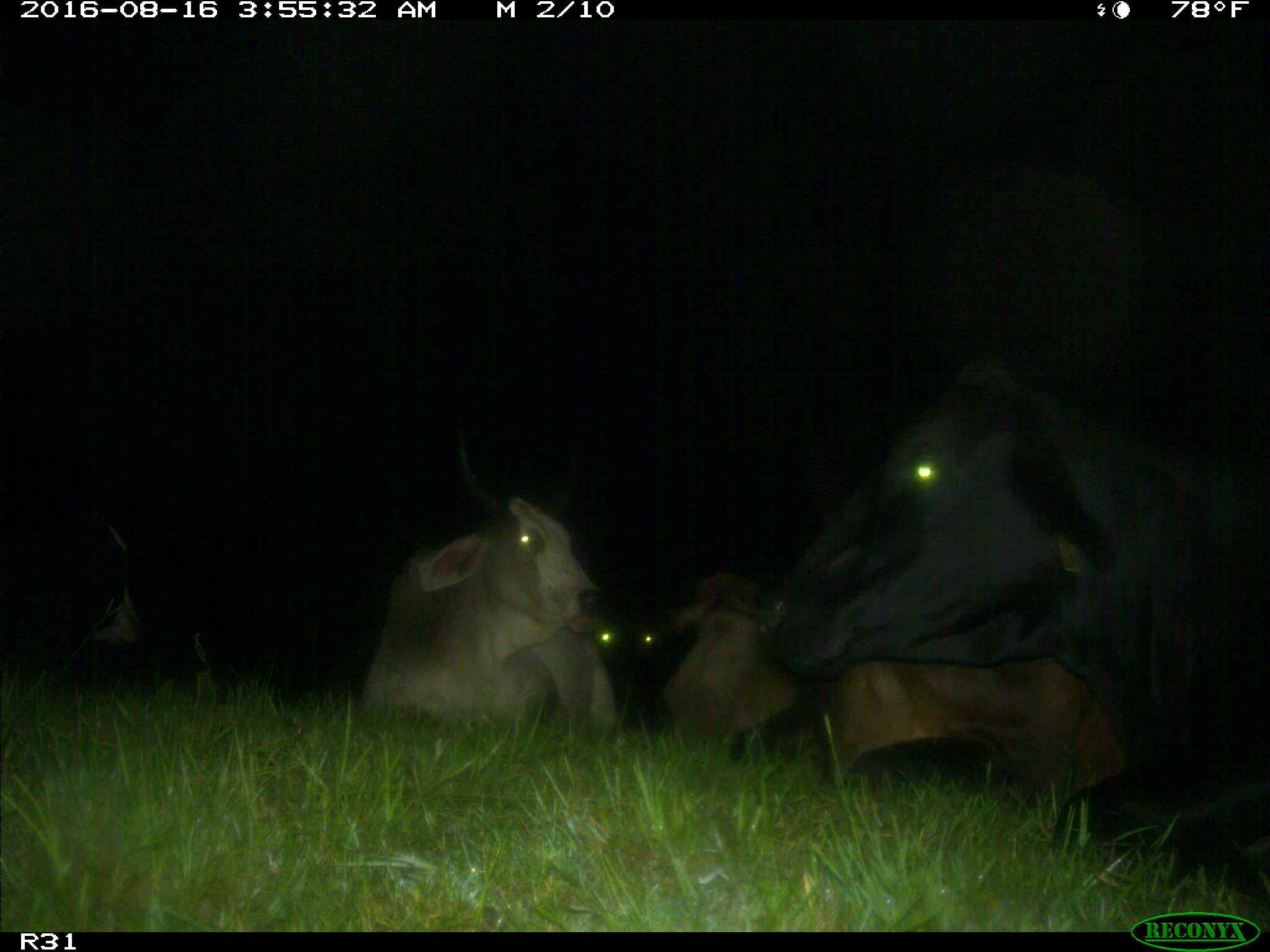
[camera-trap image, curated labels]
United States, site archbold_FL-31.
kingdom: Animalia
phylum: Chordata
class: Mammalia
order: Artiodactyla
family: Bovidae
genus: Bos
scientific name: Bos taurus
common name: domestic cow